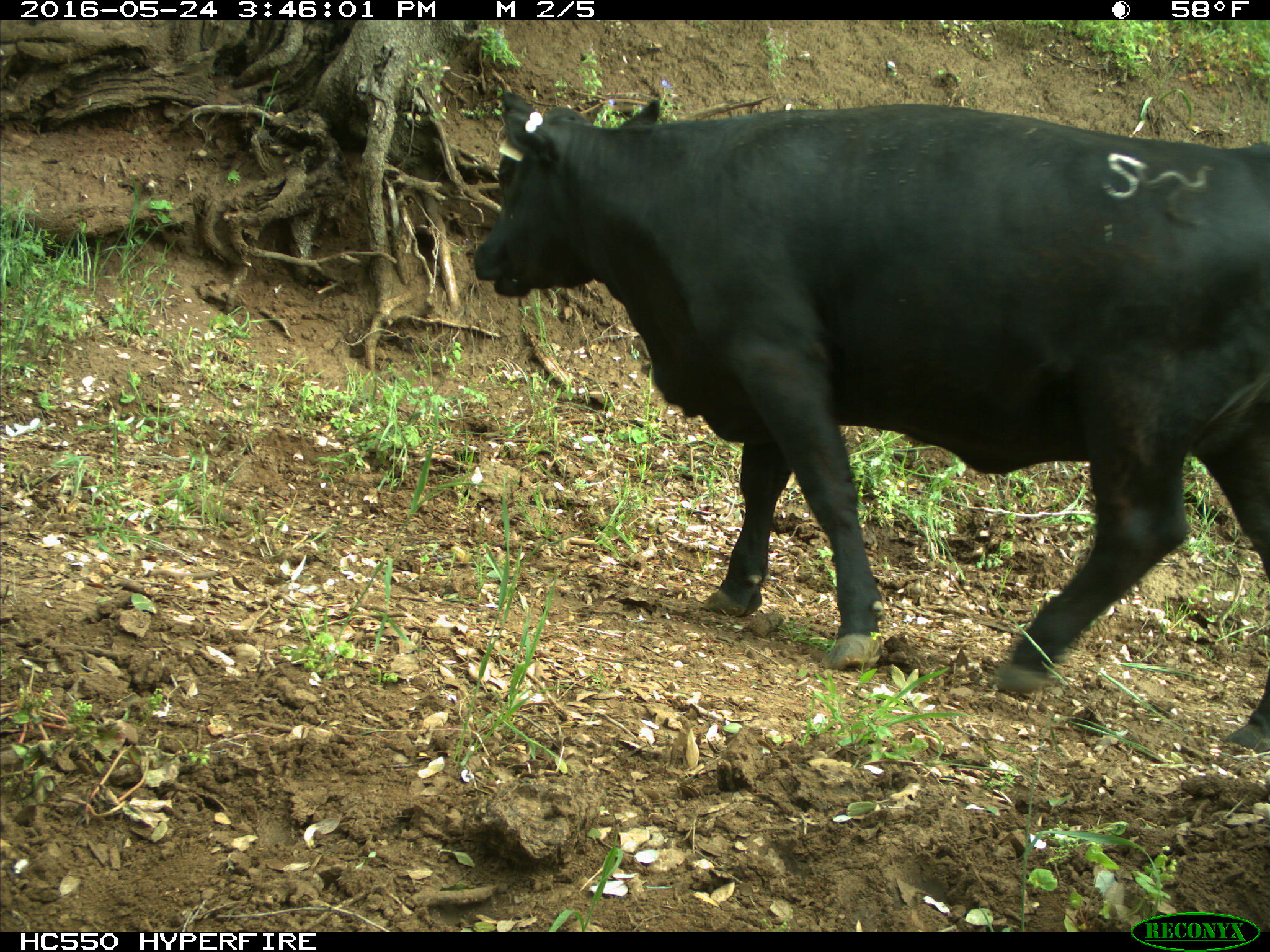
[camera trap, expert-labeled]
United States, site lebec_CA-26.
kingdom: Animalia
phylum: Chordata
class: Mammalia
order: Artiodactyla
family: Bovidae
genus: Bos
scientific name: Bos taurus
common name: domestic cow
Bos taurus (domestic cow).